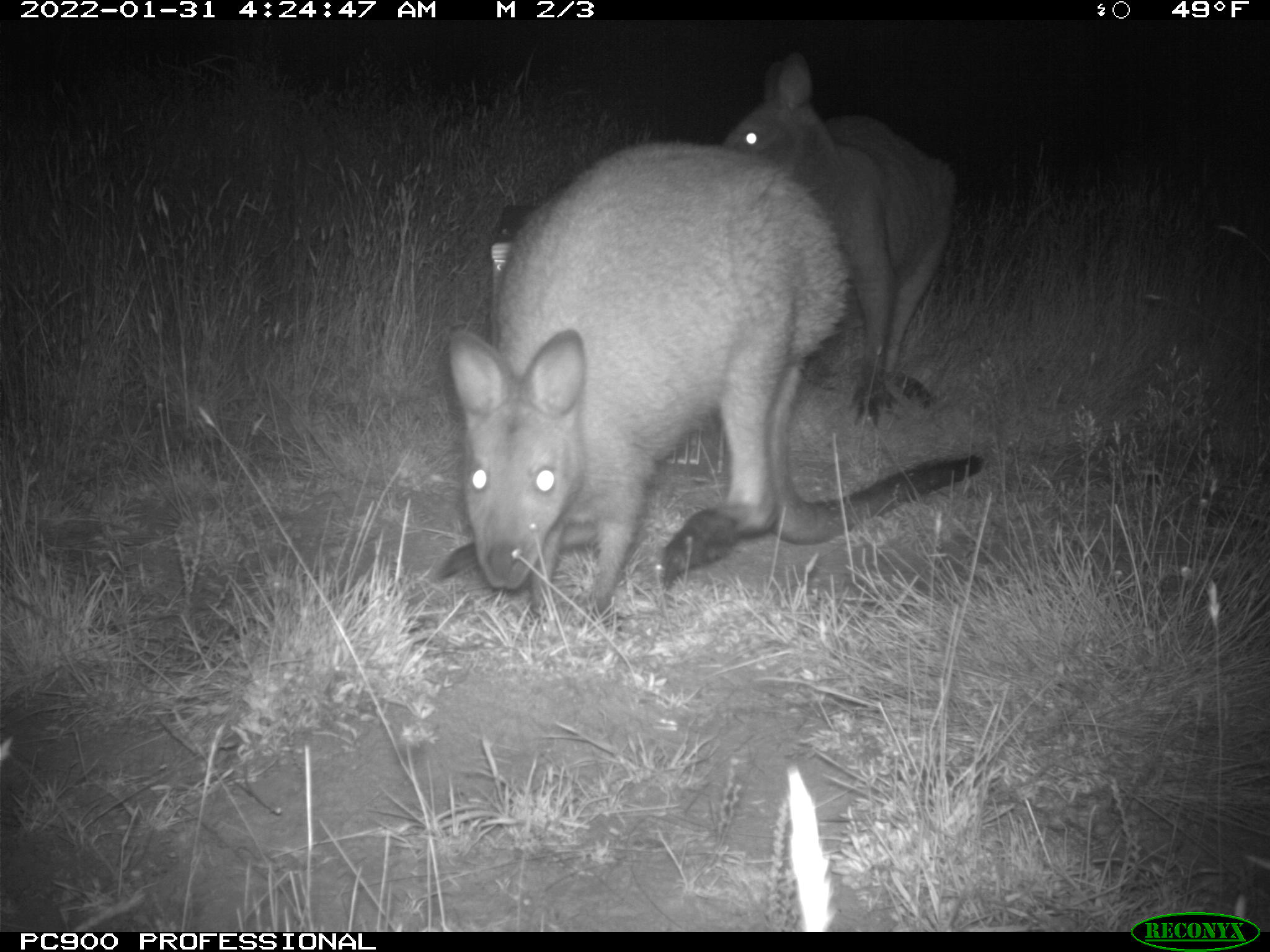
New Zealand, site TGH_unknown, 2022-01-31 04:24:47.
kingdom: Animalia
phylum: Chordata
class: Mammalia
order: Diprotodontia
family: Macropodidae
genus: Notamacropus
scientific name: Notamacropus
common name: wallaby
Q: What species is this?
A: Wallaby (Notamacropus).